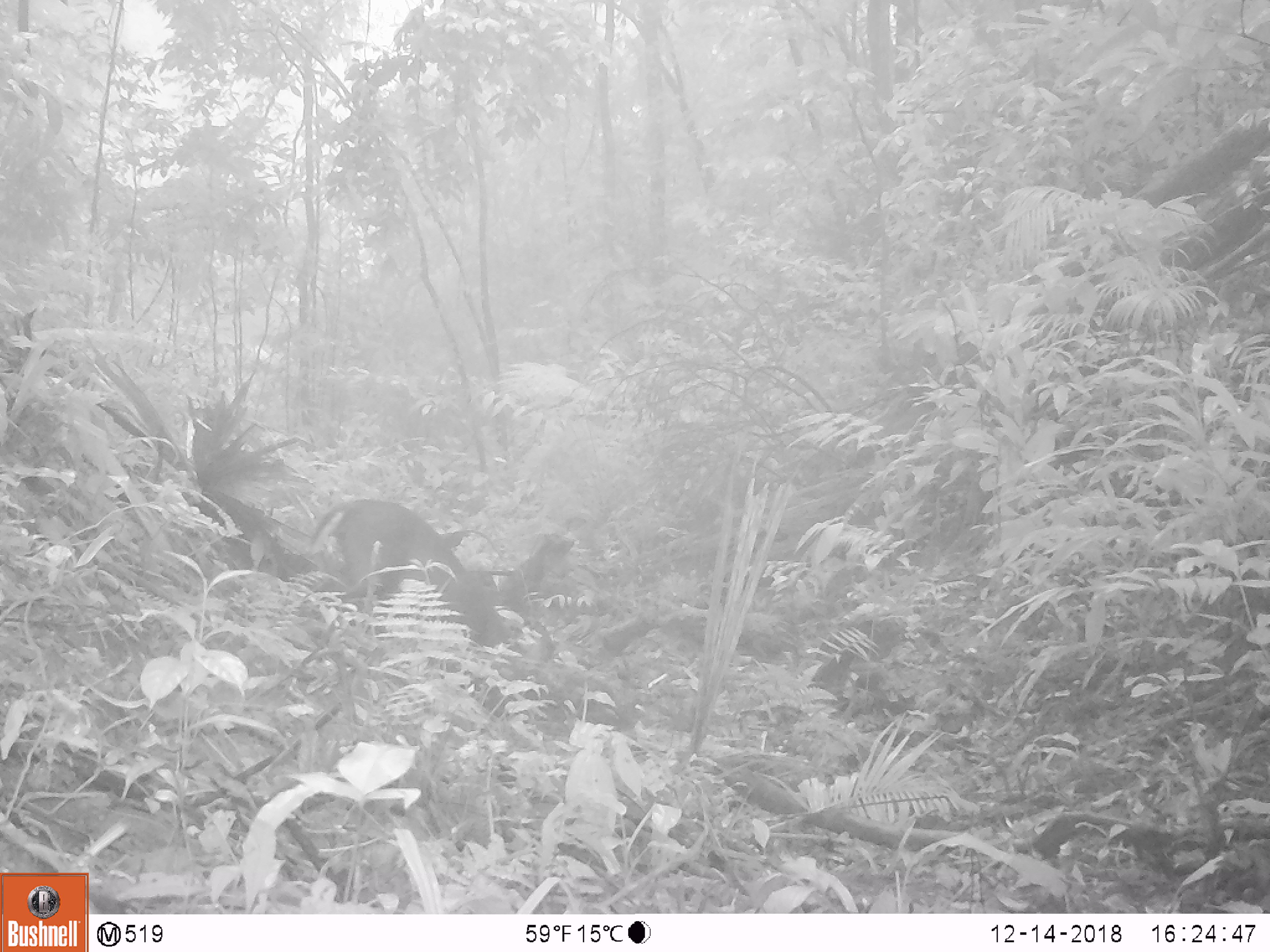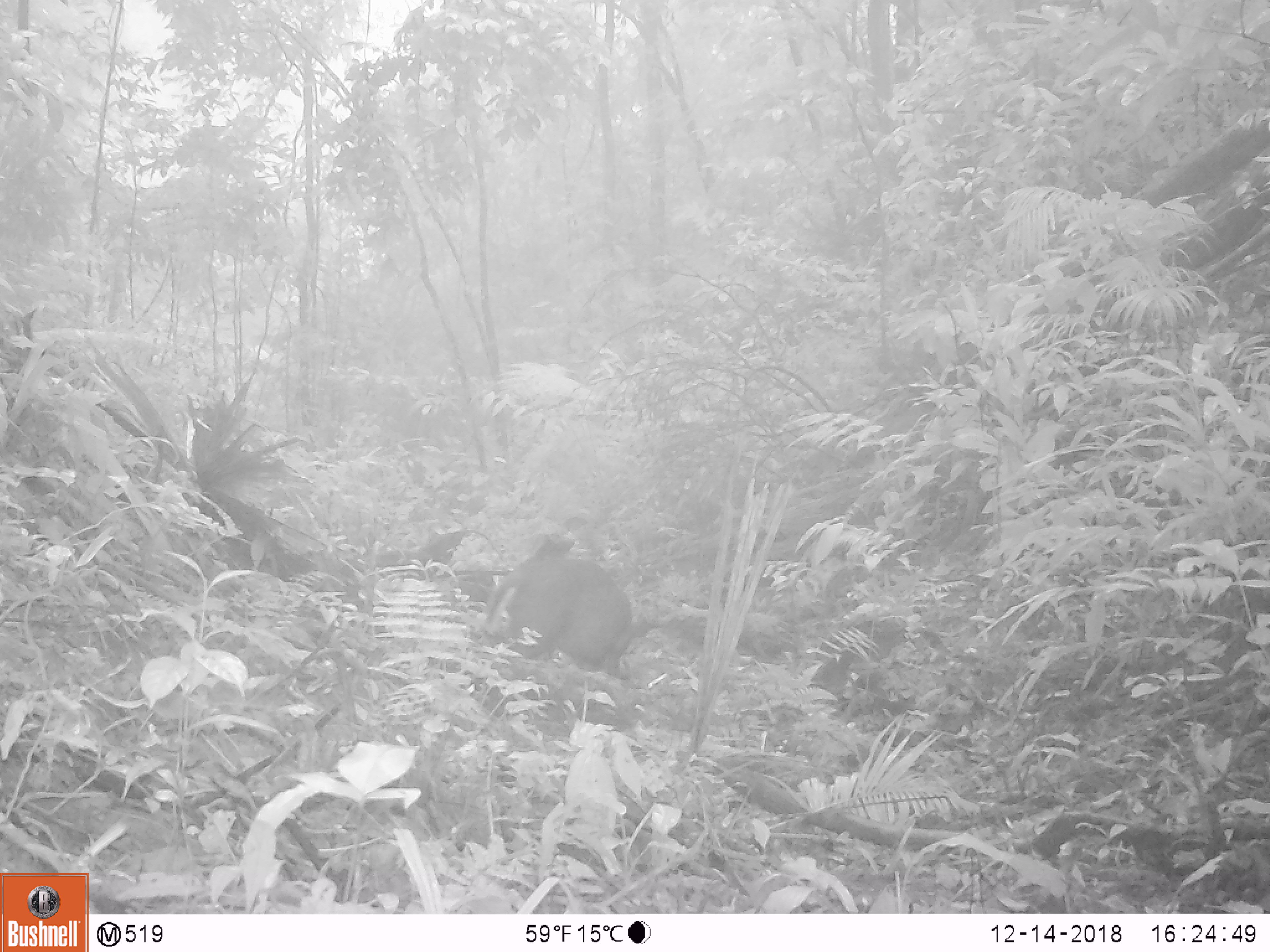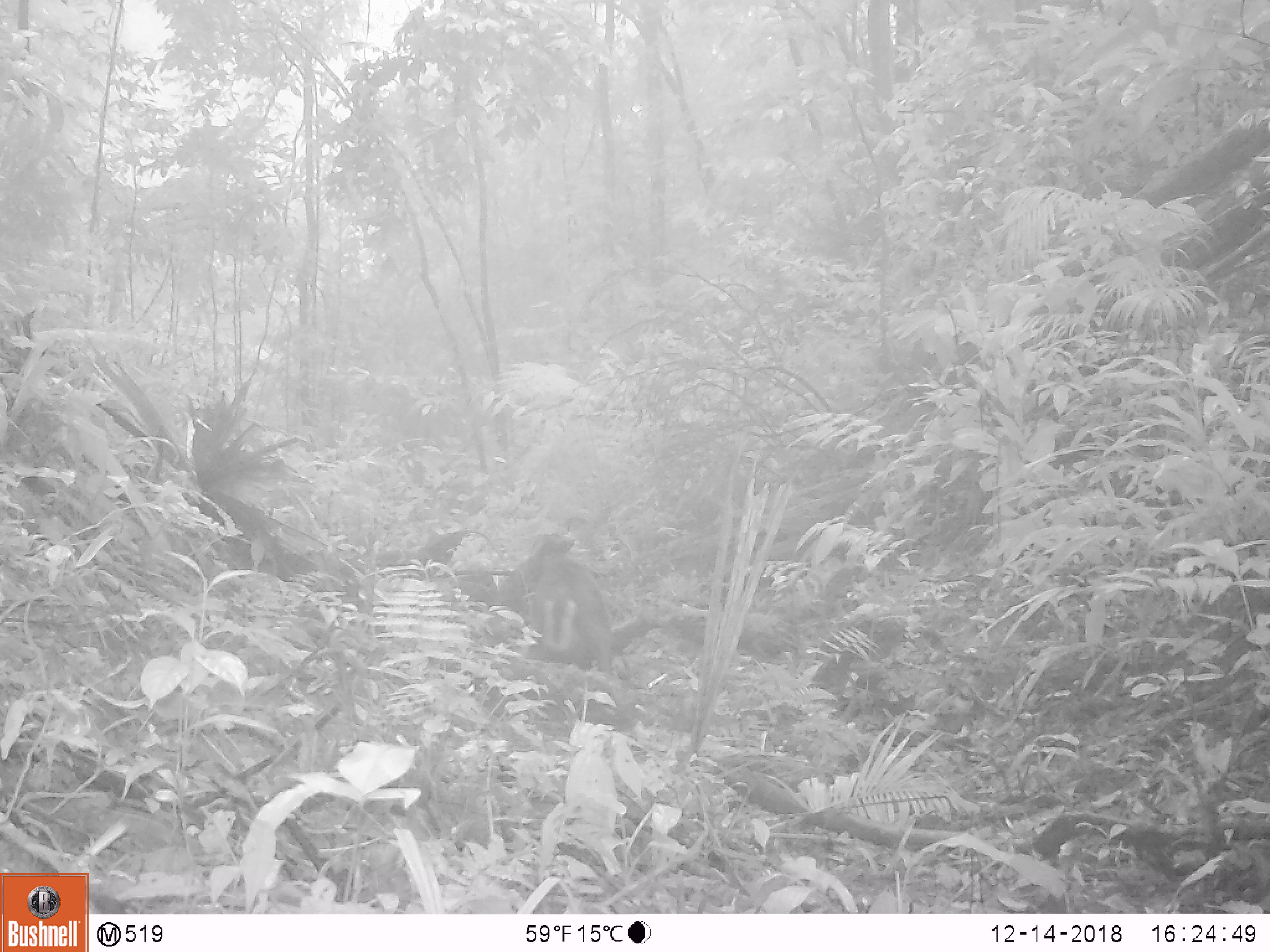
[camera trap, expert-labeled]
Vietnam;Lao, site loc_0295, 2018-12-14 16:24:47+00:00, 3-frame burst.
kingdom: Animalia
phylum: Chordata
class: Mammalia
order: Artiodactyla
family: Cervidae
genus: Muntiacus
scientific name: Muntiacus rooseveltorum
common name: roosevelt's muntjac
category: roosevelts muntjac group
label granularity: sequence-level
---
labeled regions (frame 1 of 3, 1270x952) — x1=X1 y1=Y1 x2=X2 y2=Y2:
roosevelts muntjac group: x1=307 y1=496 x2=509 y2=643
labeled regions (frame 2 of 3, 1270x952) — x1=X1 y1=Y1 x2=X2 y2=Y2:
roosevelts muntjac group: x1=481 y1=557 x2=647 y2=675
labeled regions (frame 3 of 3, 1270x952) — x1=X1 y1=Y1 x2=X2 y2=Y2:
roosevelts muntjac group: x1=533 y1=555 x2=617 y2=673